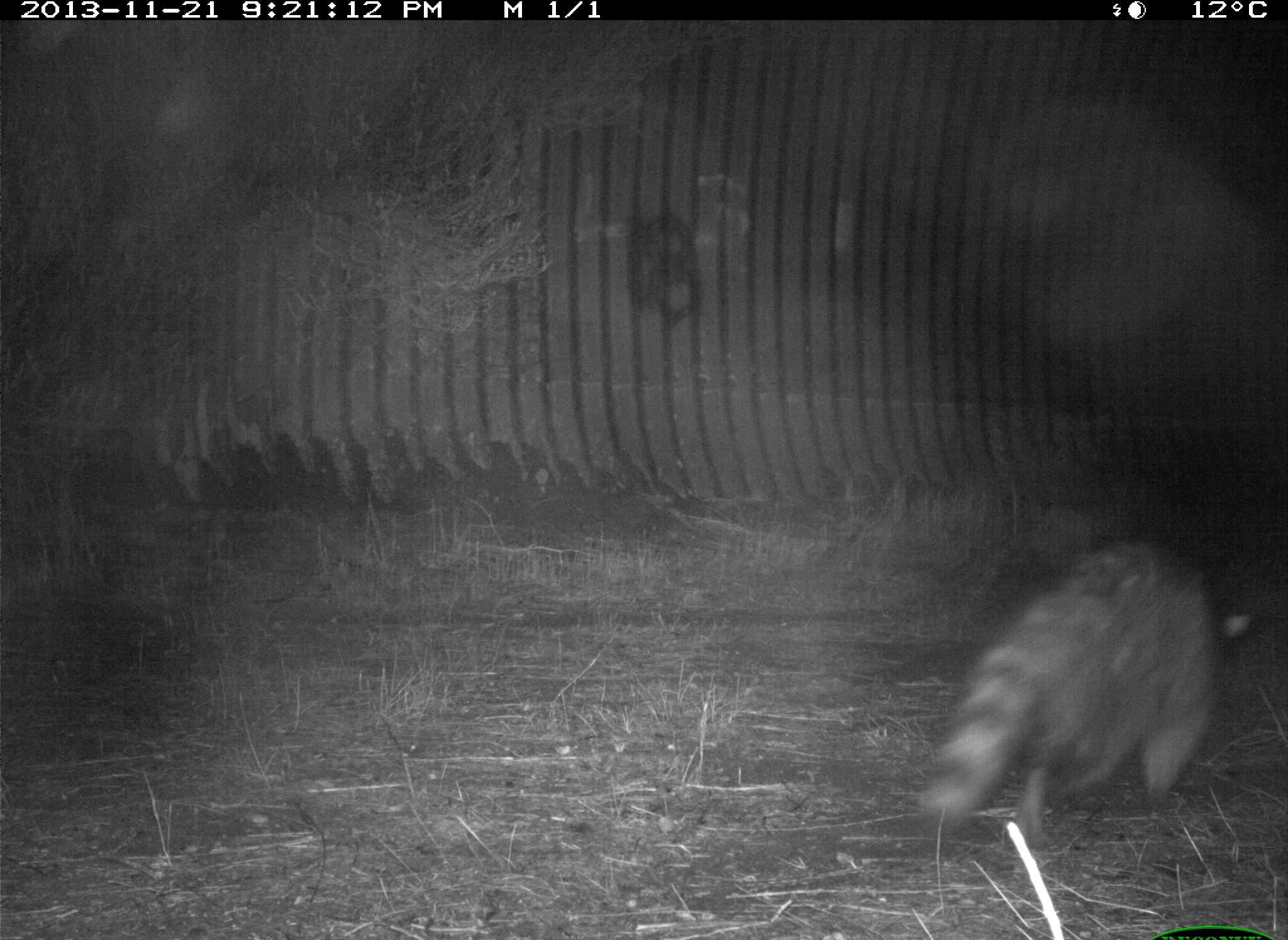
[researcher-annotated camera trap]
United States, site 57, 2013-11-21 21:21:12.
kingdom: Animalia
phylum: Chordata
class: Mammalia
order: Carnivora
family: Procyonidae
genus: Procyon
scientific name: Procyon lotor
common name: raccoon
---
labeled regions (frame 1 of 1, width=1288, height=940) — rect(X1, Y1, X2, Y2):
raccoon: rect(915, 535, 1261, 848)